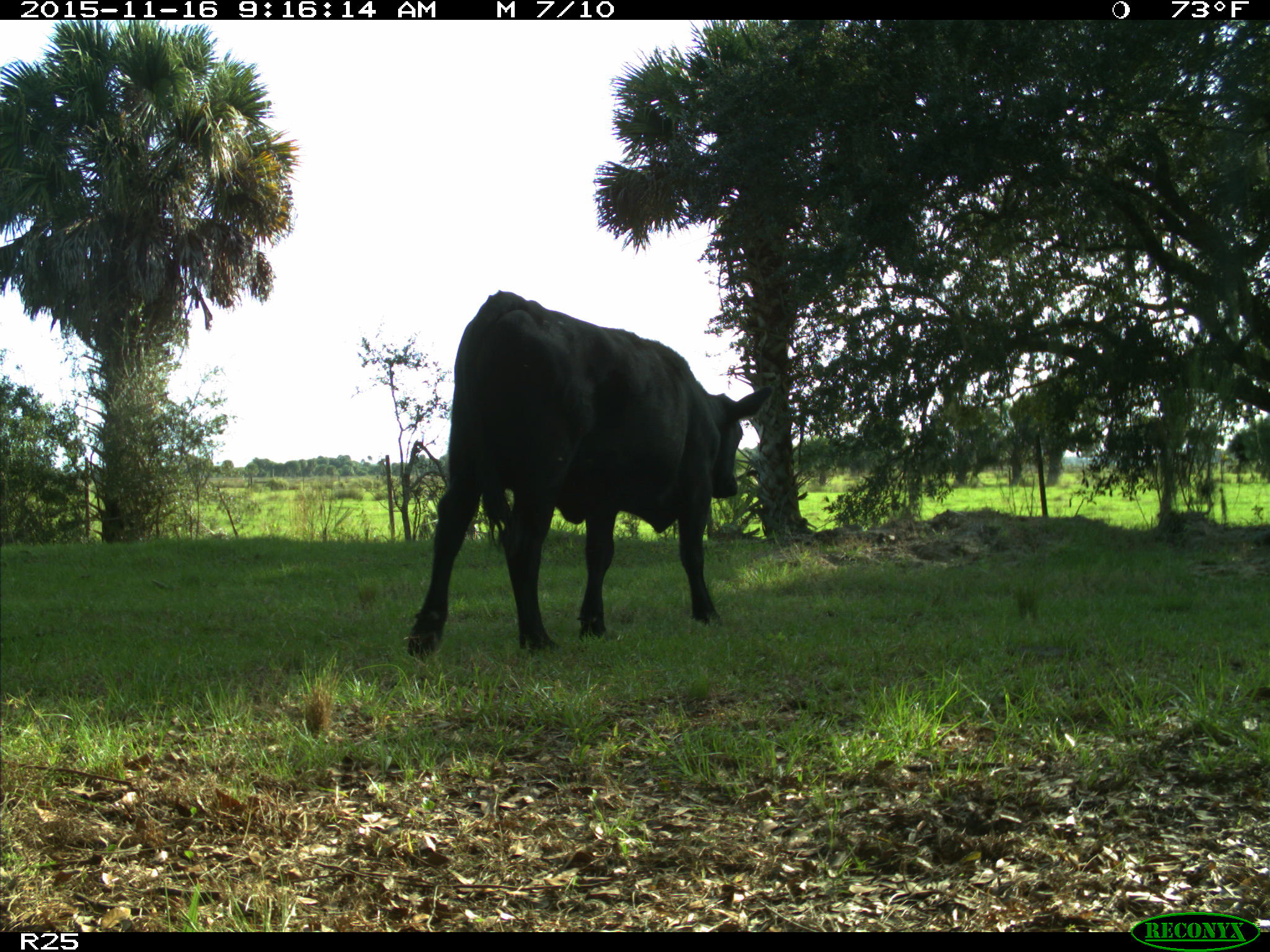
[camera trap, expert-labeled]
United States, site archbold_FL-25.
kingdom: Animalia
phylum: Chordata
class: Mammalia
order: Artiodactyla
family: Bovidae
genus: Bos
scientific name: Bos taurus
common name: domestic cow